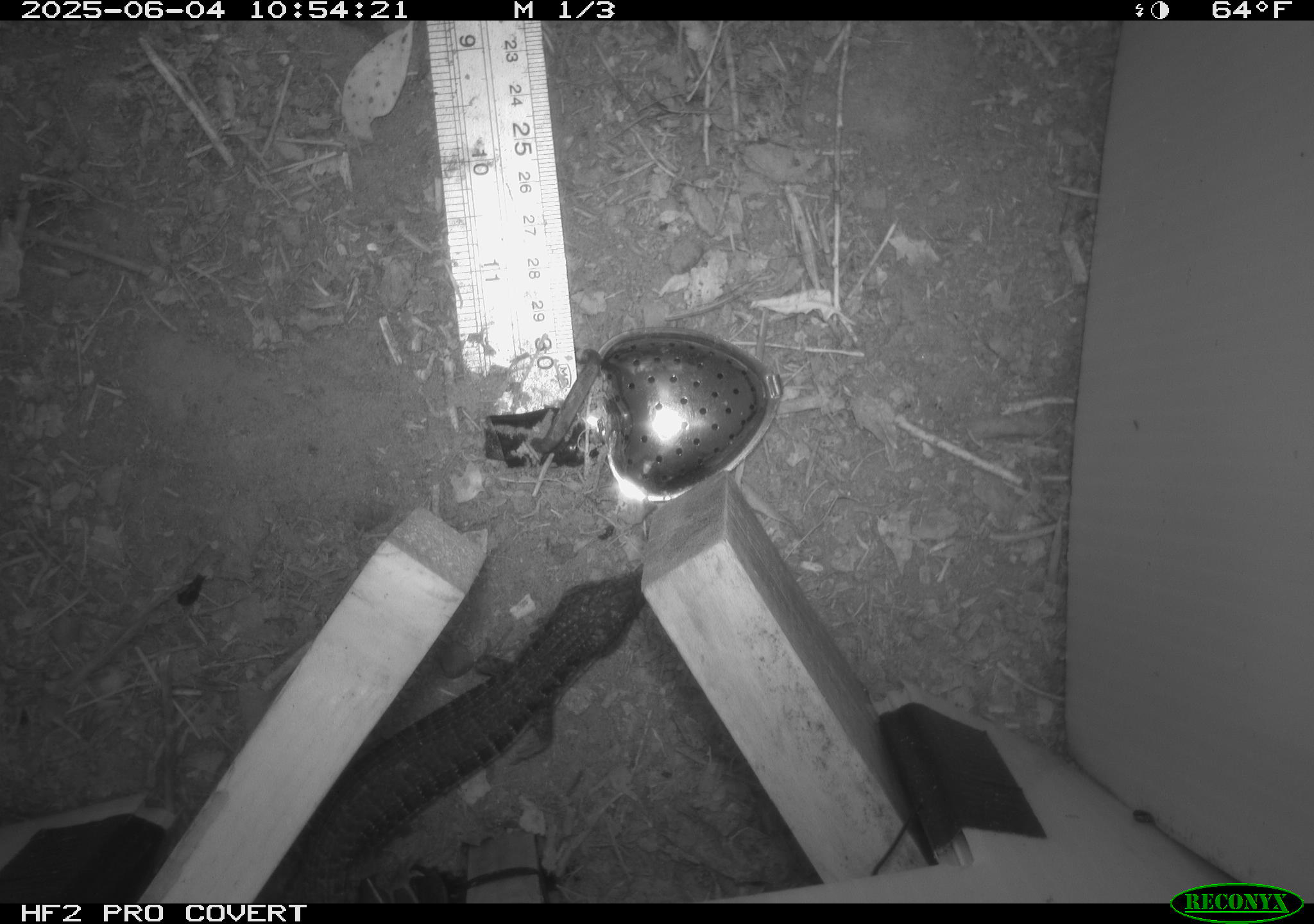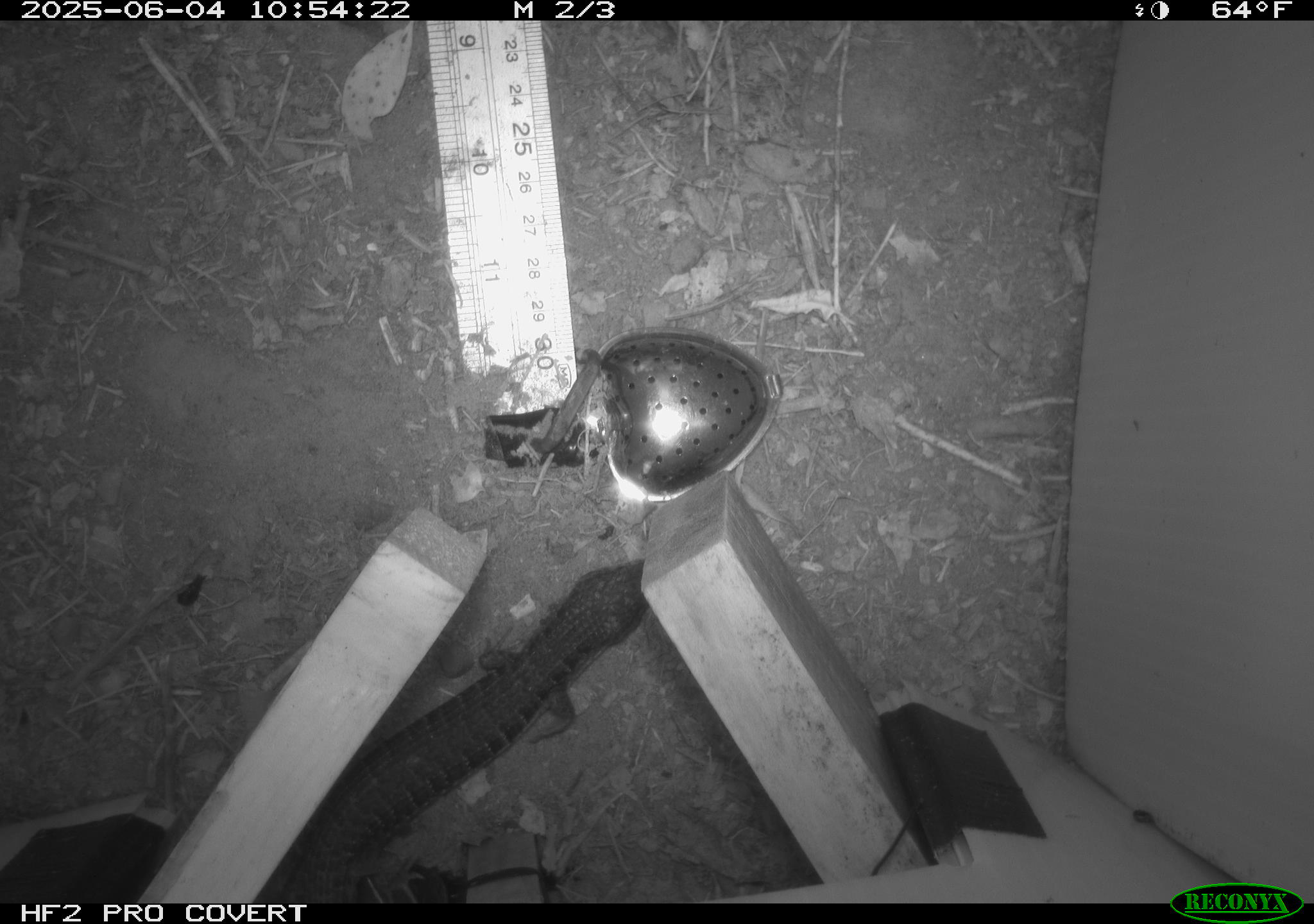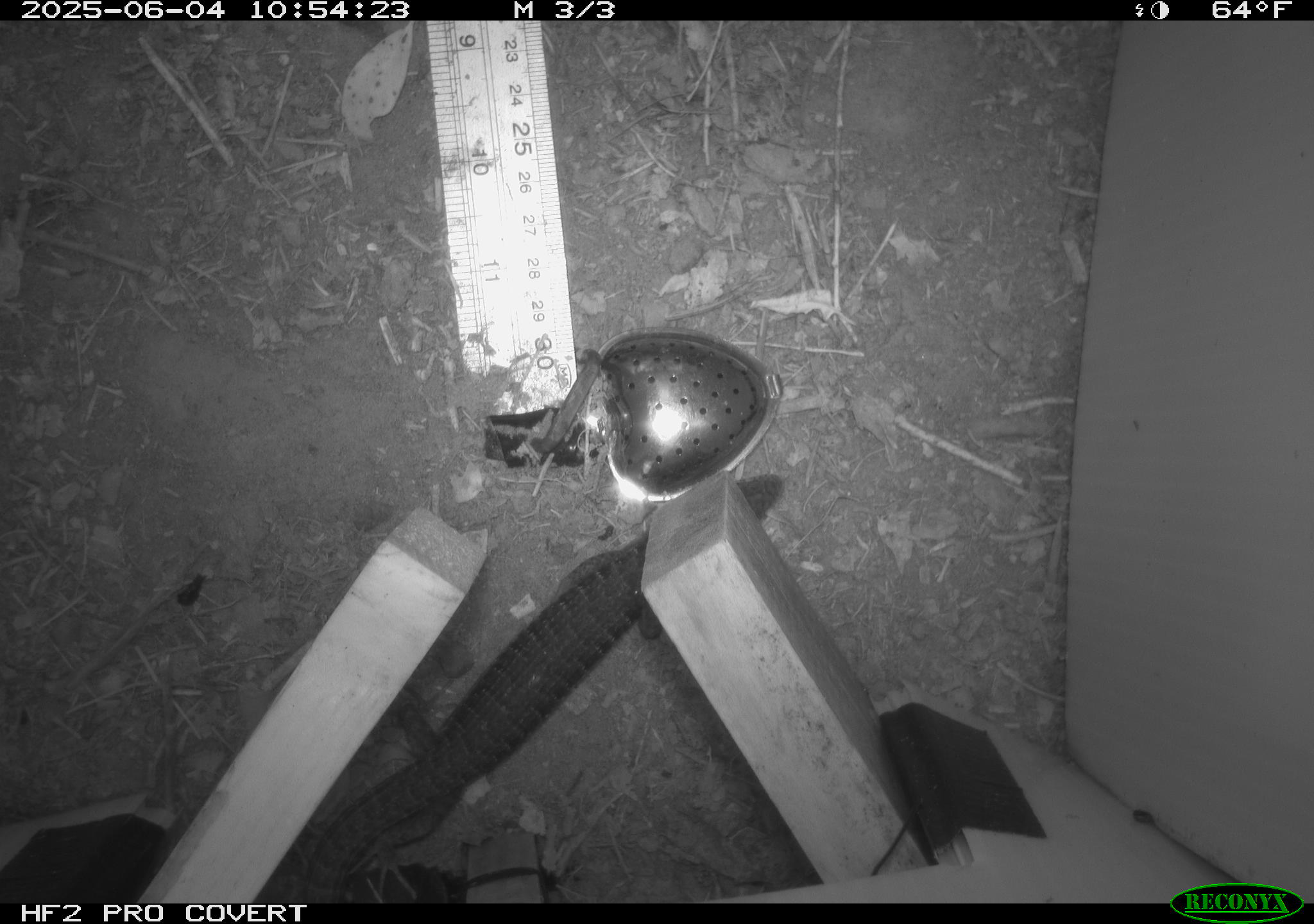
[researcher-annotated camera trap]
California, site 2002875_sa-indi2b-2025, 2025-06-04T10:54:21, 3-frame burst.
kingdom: Animalia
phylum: Chordata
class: Reptilia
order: Squamata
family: Anguidae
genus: Elgaria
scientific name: Elgaria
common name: alligator lizards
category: elgaria species